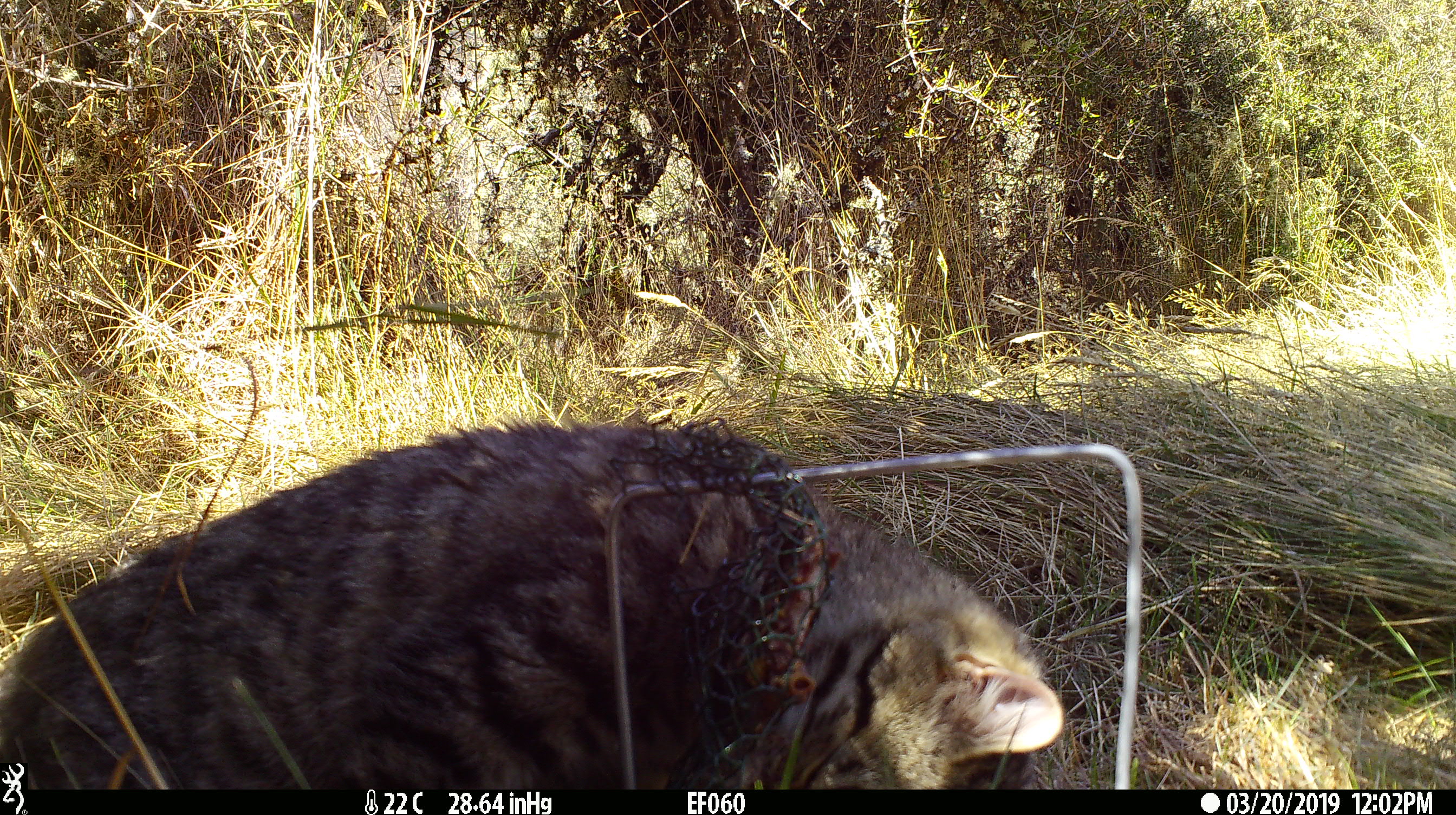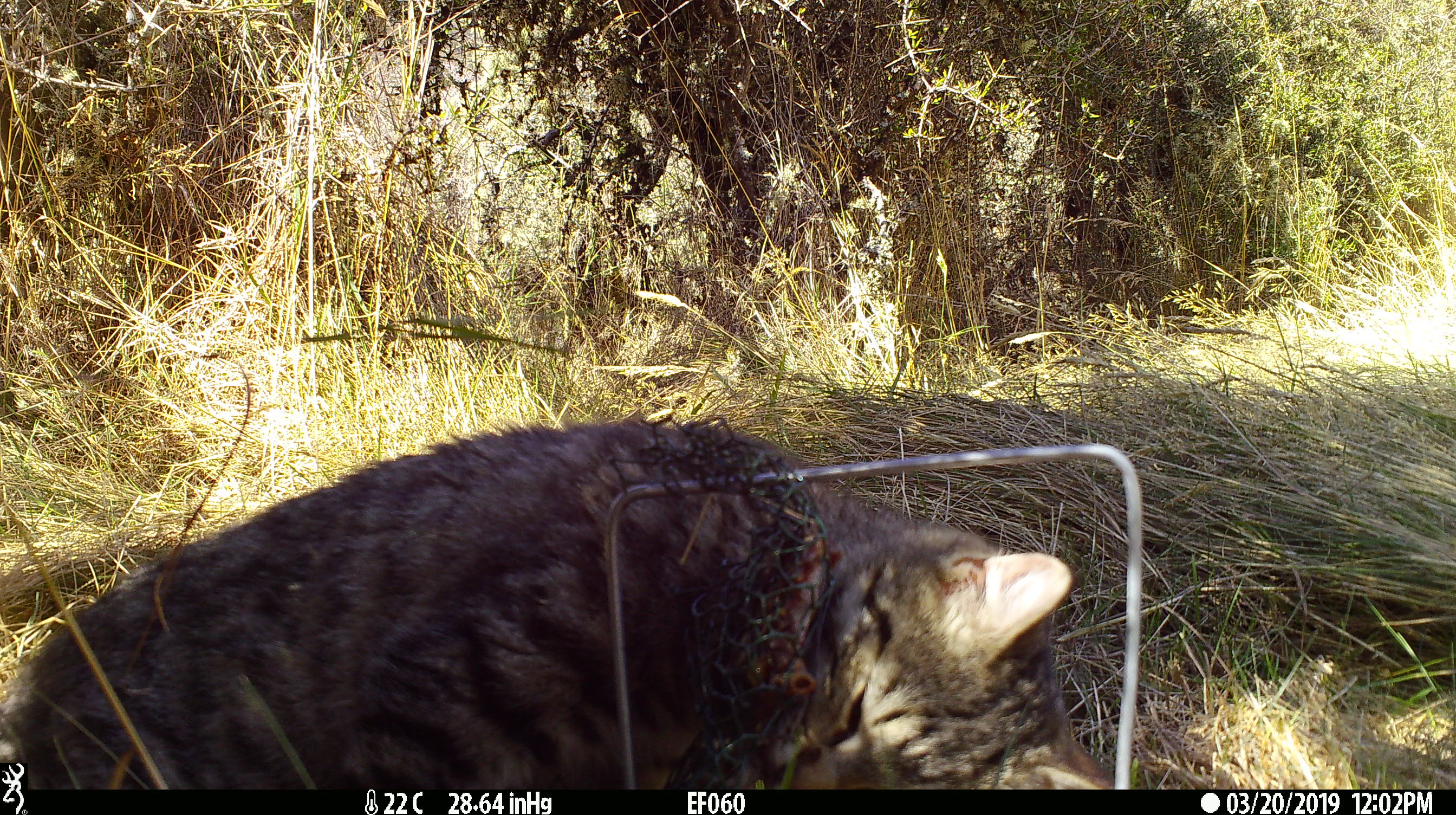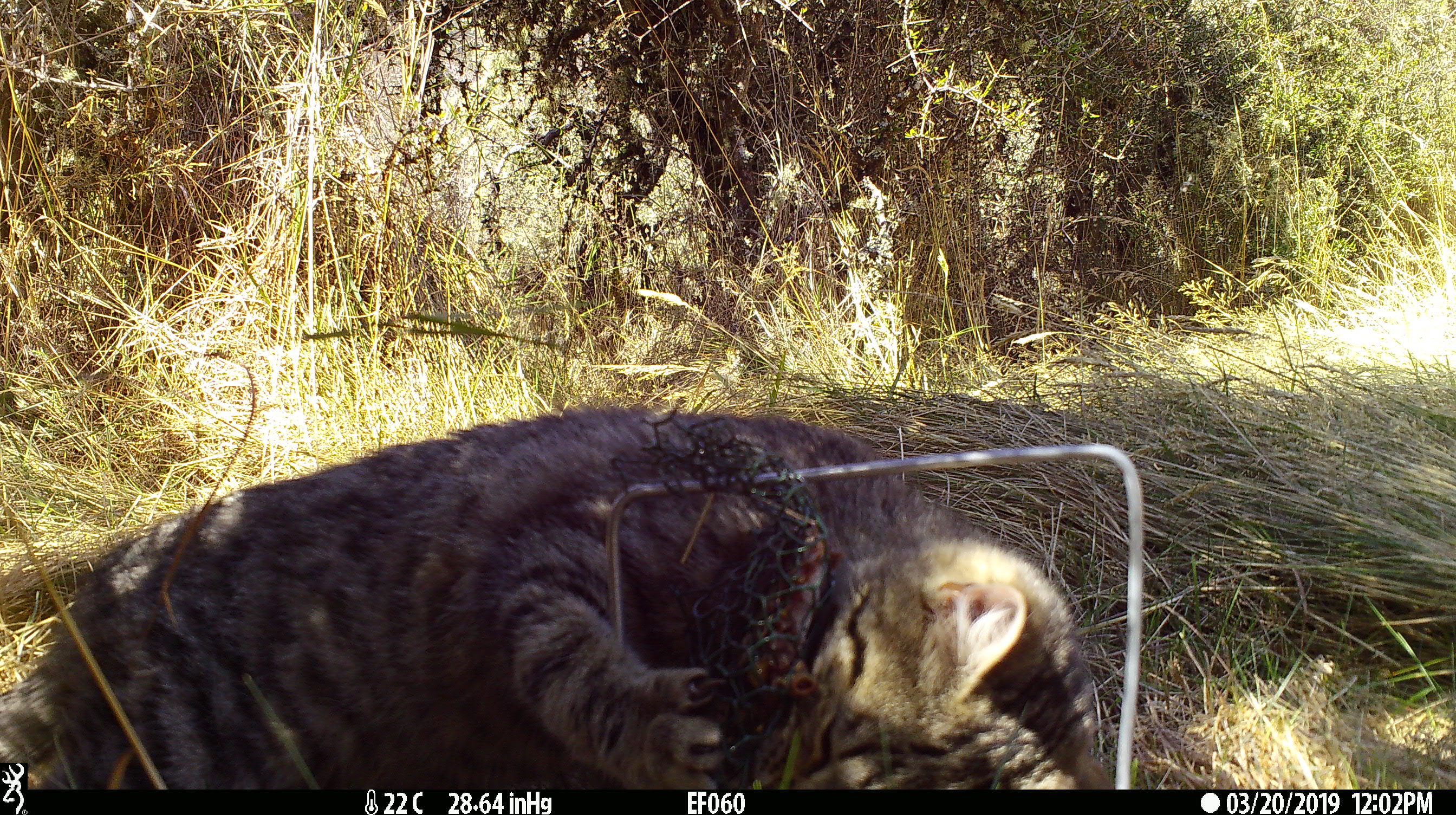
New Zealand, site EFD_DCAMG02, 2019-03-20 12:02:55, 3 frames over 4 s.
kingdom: Animalia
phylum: Chordata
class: Mammalia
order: Carnivora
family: Felidae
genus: Felis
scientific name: Felis catus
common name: domestic cat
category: cat